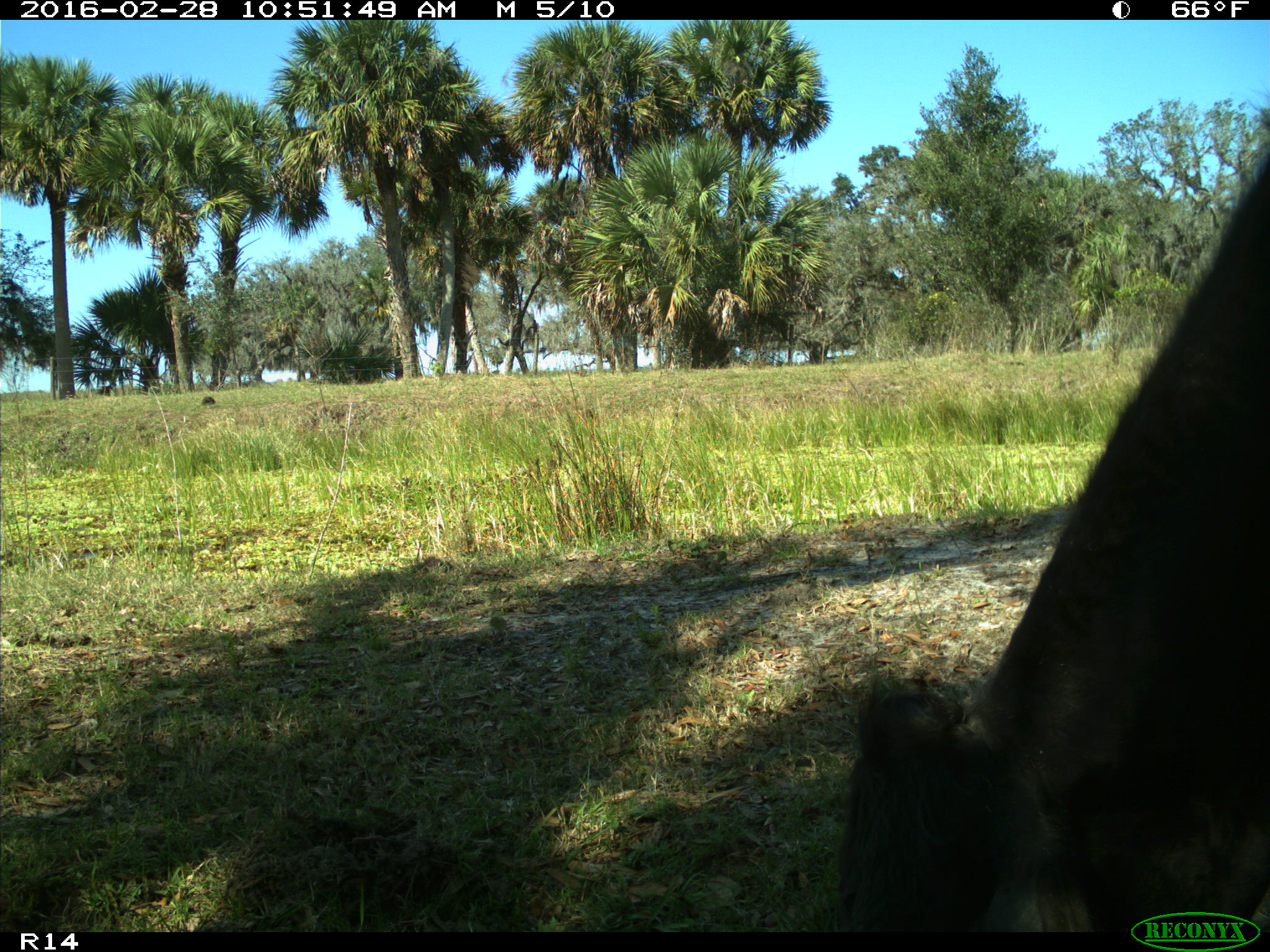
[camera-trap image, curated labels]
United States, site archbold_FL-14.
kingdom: Animalia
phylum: Chordata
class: Mammalia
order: Artiodactyla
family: Bovidae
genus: Bos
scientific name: Bos taurus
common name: domestic cow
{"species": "Bos taurus (domestic cow)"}